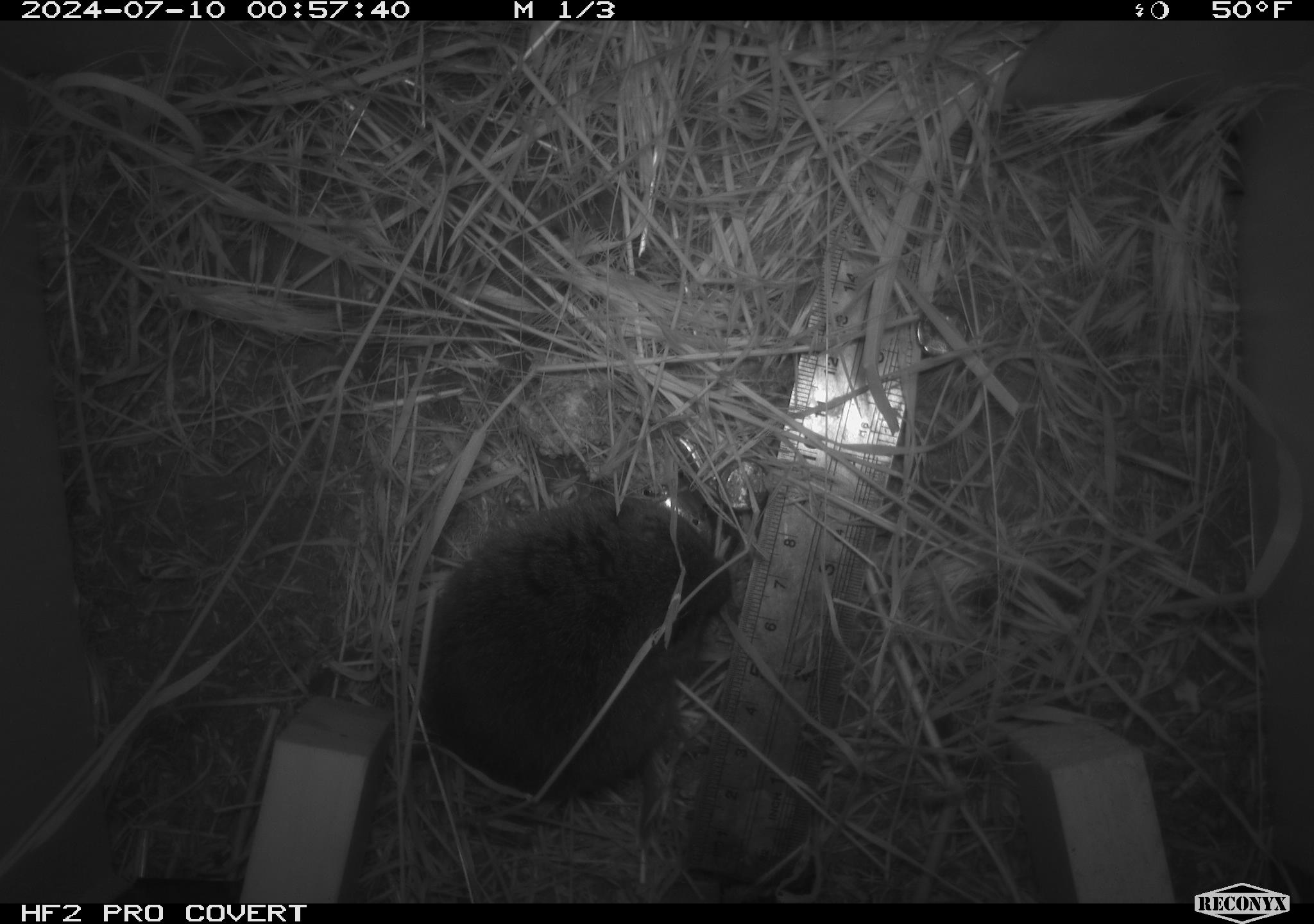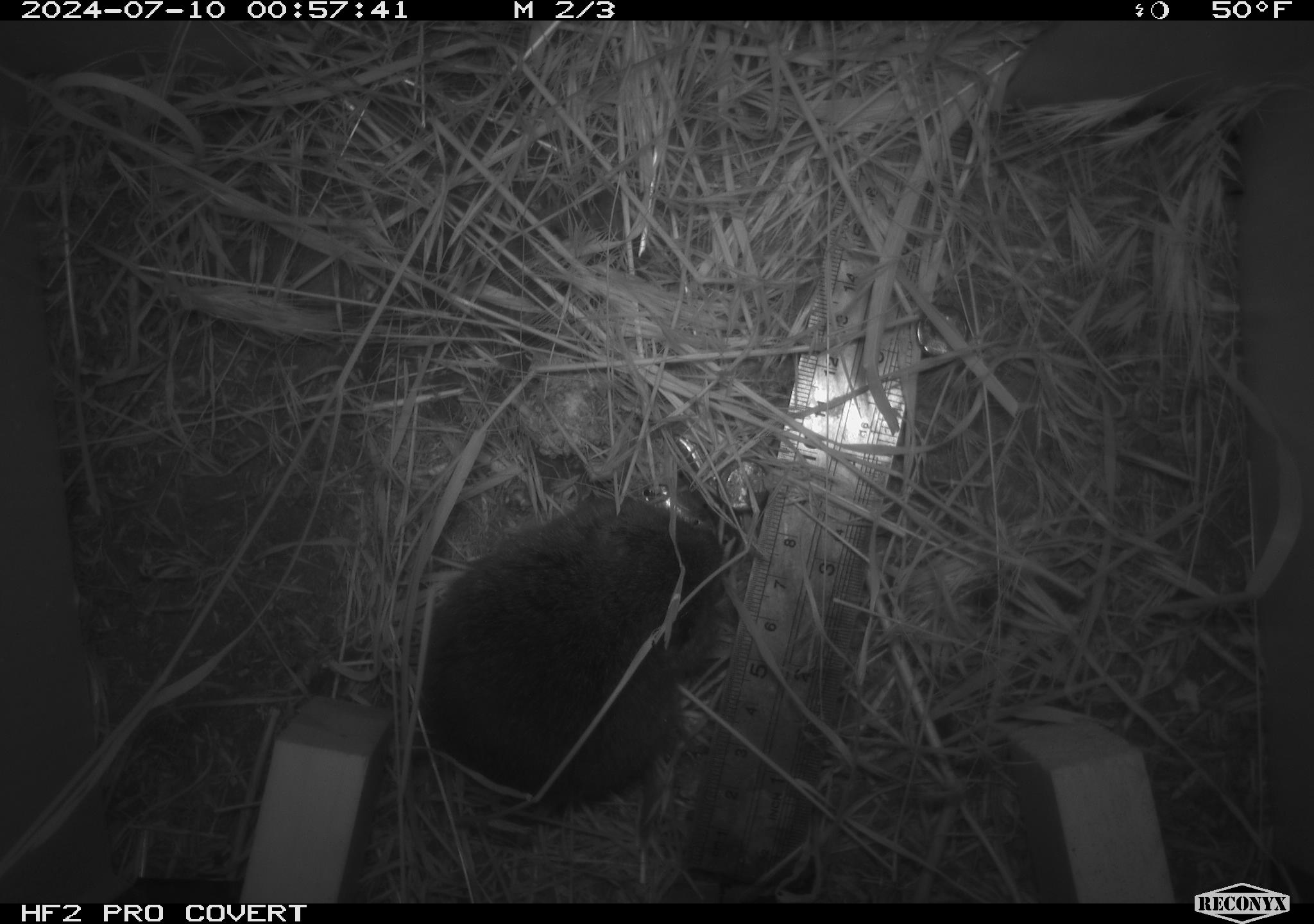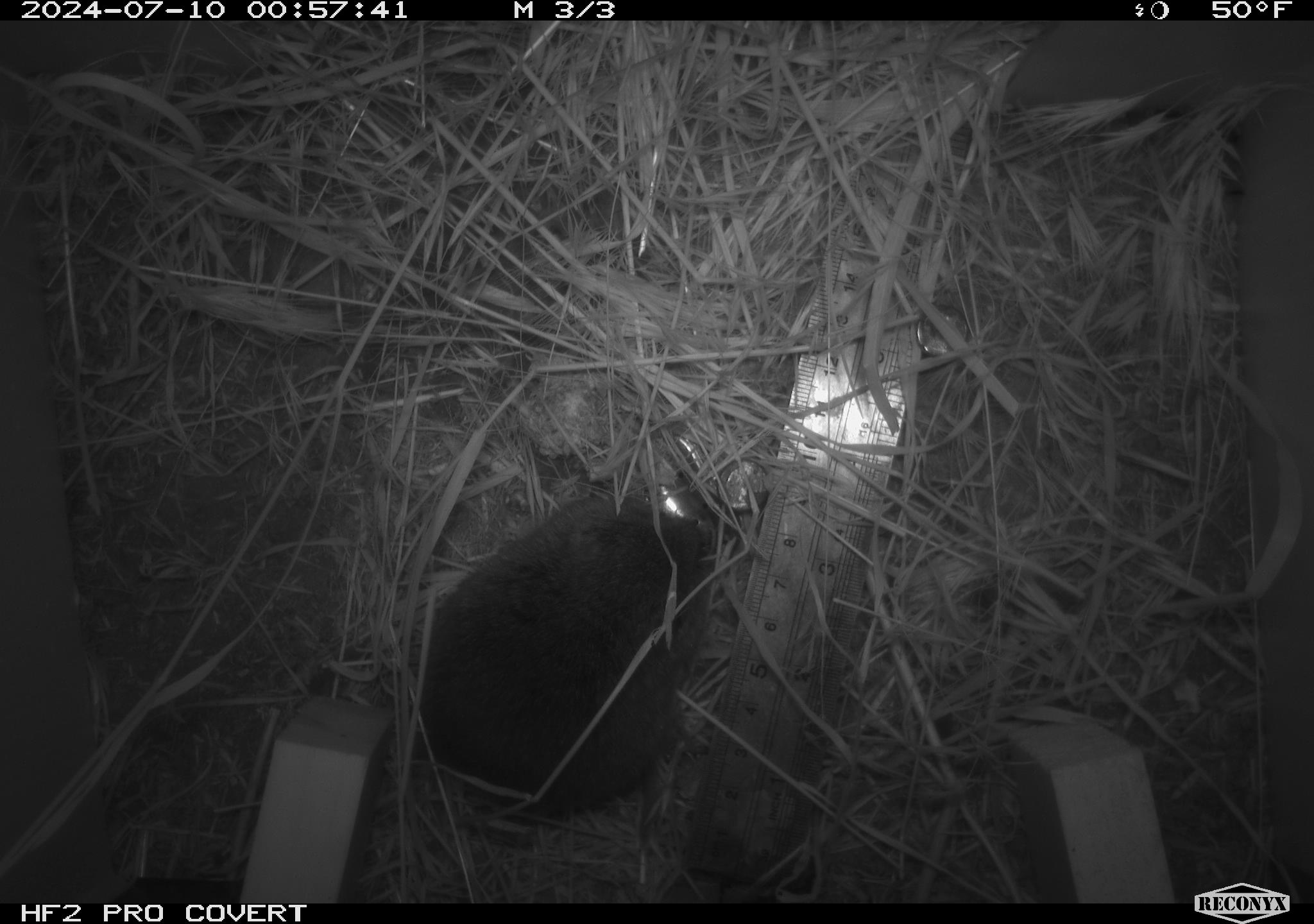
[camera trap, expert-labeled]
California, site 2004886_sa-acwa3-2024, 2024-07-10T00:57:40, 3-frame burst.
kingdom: Animalia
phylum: Chordata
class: Mammalia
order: Rodentia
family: Cricetidae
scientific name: Arvicolinae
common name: voles, lemmings, and muskrats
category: arvicolinae subfamily